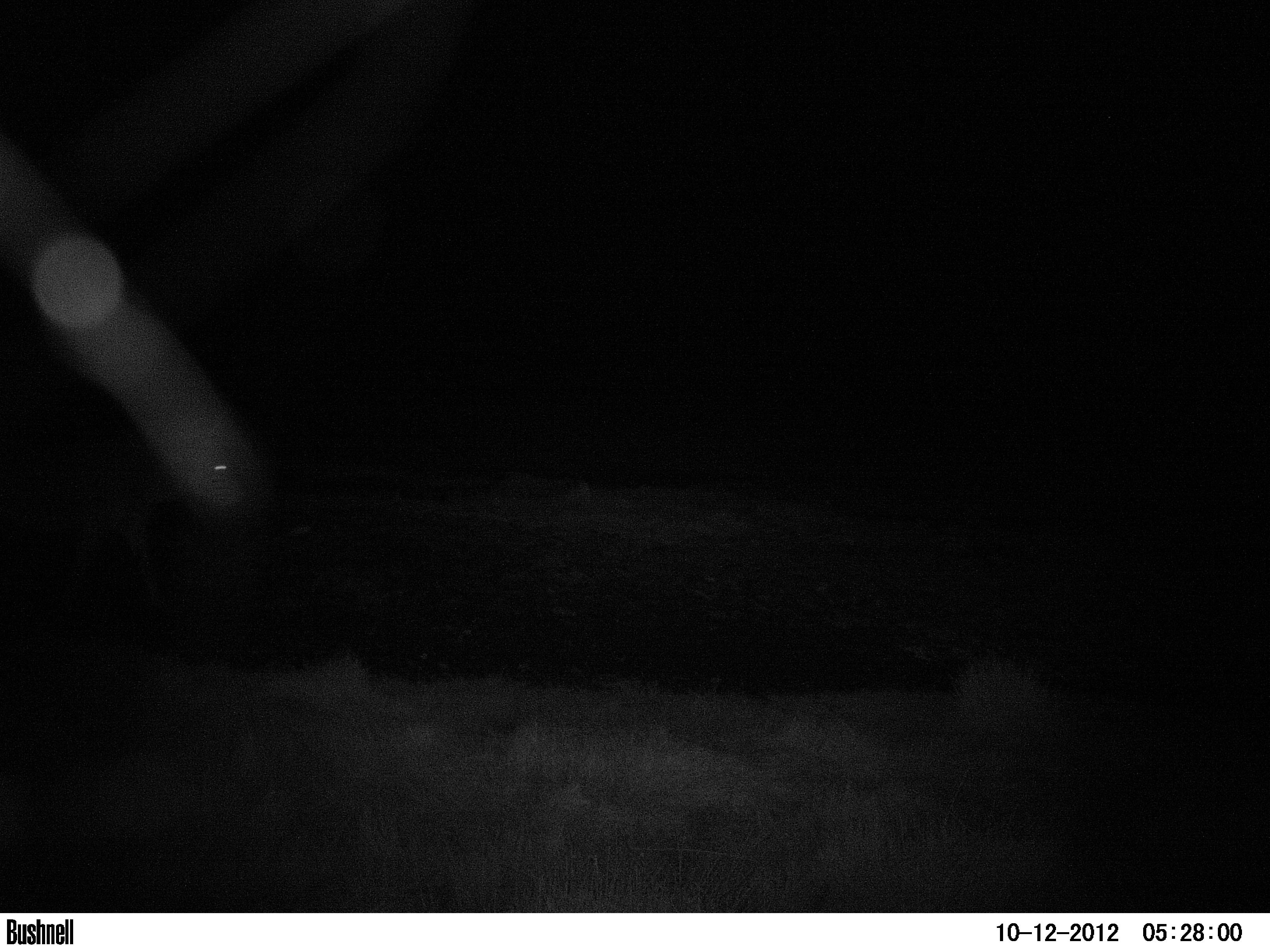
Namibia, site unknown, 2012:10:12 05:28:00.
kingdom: Animalia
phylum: Chordata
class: Mammalia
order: Perissodactyla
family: Equidae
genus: Equus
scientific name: Equus zebra hartmannae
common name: hartmann's mountain zebra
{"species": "Equus zebra hartmannae (hartmann's mountain zebra)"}